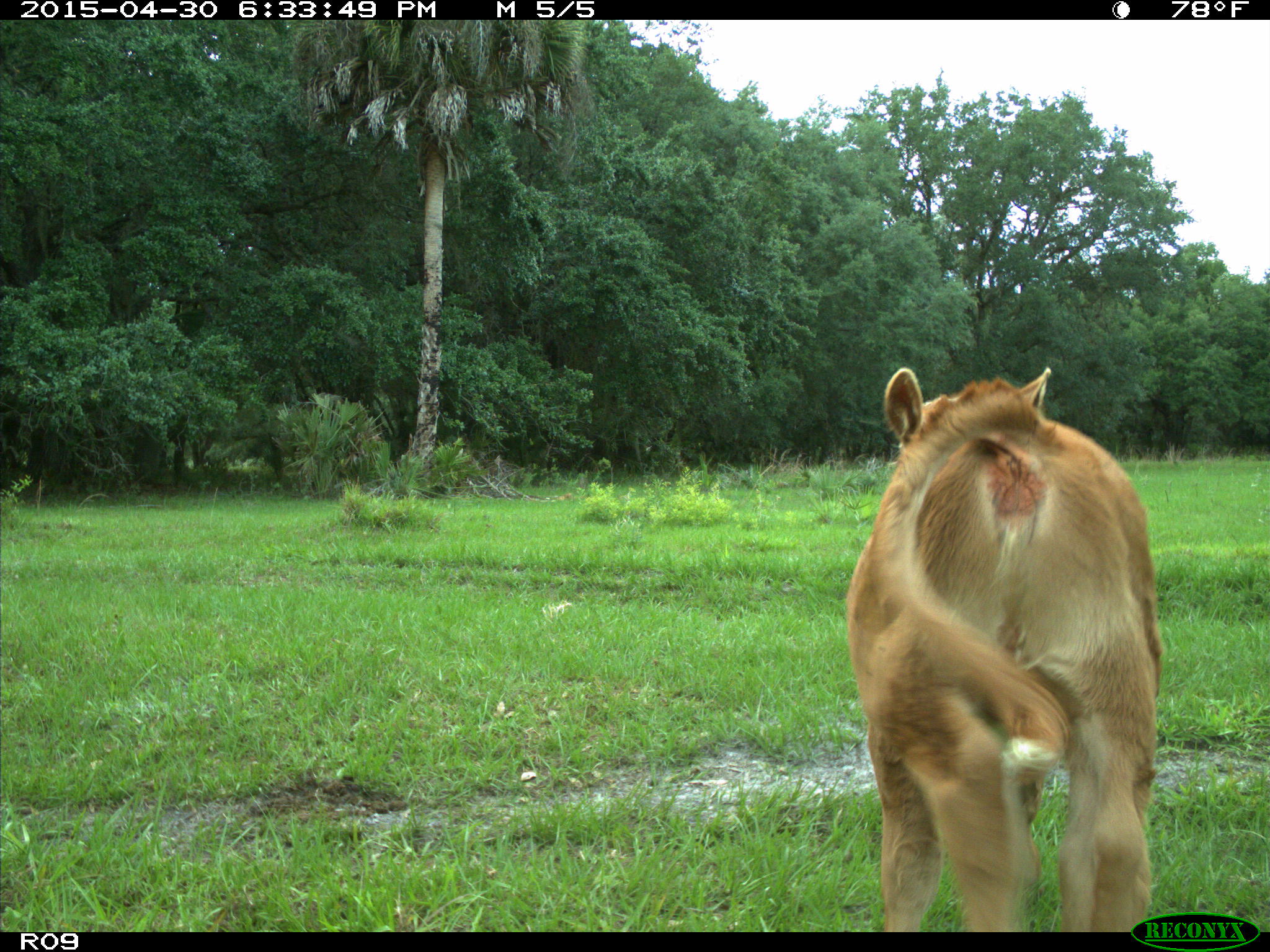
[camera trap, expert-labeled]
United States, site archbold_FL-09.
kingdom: Animalia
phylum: Chordata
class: Mammalia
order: Artiodactyla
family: Bovidae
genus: Bos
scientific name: Bos taurus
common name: domestic cow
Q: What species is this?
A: Bos taurus (domestic cow).